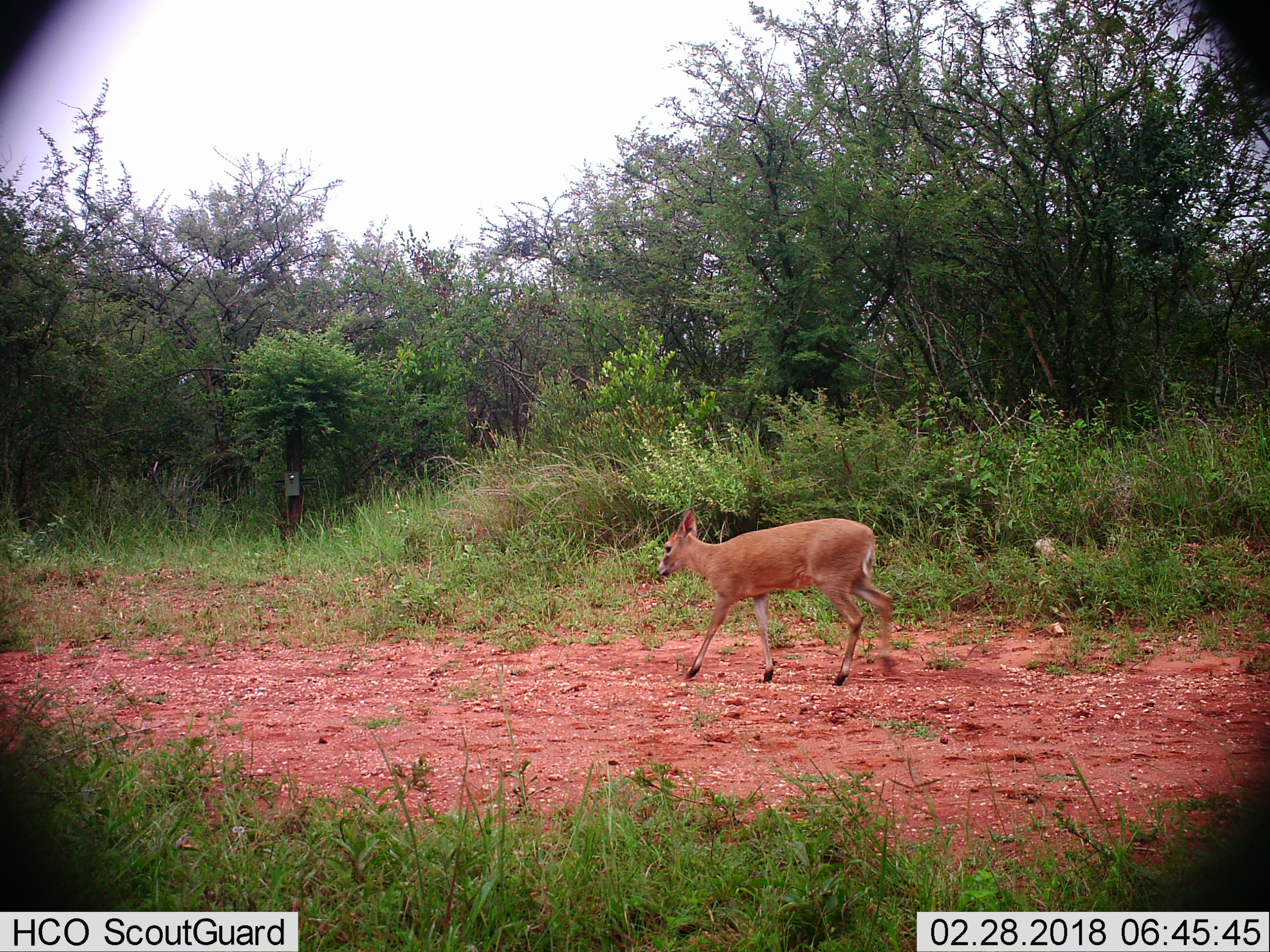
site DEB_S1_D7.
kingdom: Animalia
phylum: Chordata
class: Mammalia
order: Artiodactyla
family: Bovidae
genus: Sylvicapra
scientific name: Sylvicapra grimmia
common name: common duiker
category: duikercommongrey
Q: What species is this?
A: Duikercommongrey (common duiker) (Sylvicapra grimmia).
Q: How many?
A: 1.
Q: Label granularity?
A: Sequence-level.